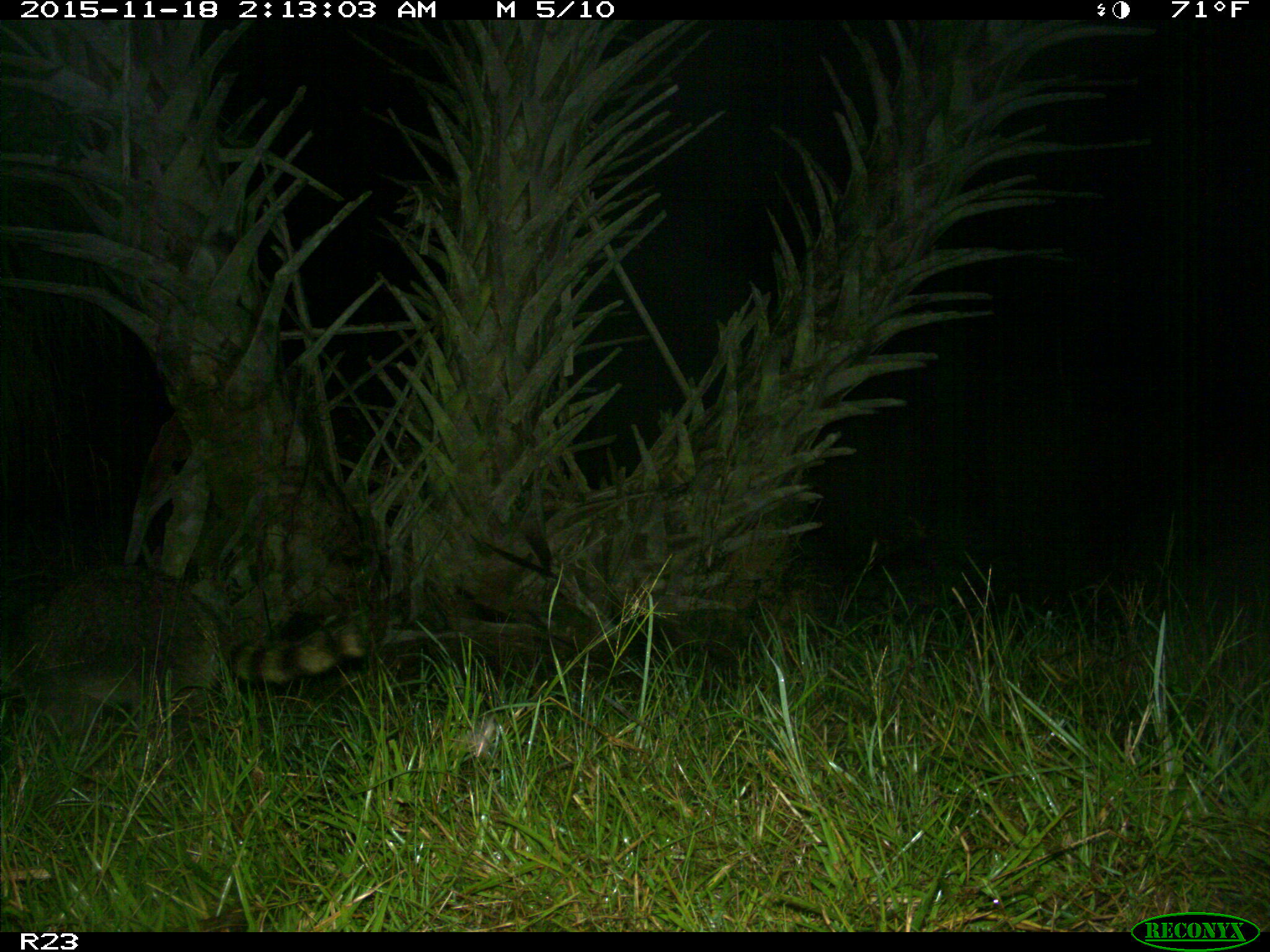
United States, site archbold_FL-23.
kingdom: Animalia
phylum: Chordata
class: Mammalia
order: Carnivora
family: Procyonidae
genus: Procyon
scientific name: Procyon lotor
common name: common raccoon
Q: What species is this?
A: Procyon lotor (common raccoon).